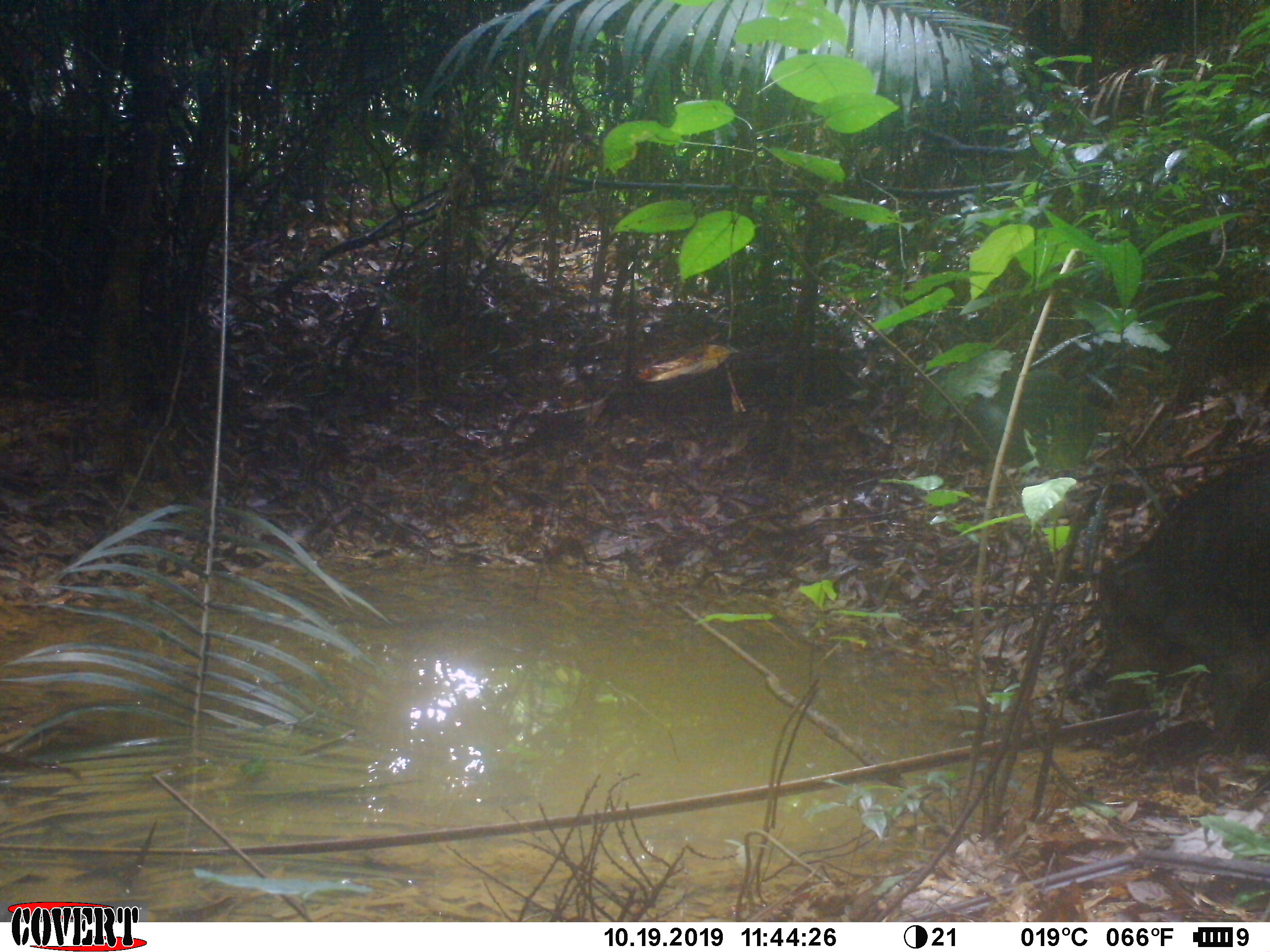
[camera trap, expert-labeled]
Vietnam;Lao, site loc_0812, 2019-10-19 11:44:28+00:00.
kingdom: Animalia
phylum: Chordata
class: Mammalia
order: Artiodactyla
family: Suidae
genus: Sus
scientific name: Sus scrofa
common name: eurasian wild pig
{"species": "eurasian wild pig (Sus scrofa)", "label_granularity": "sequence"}